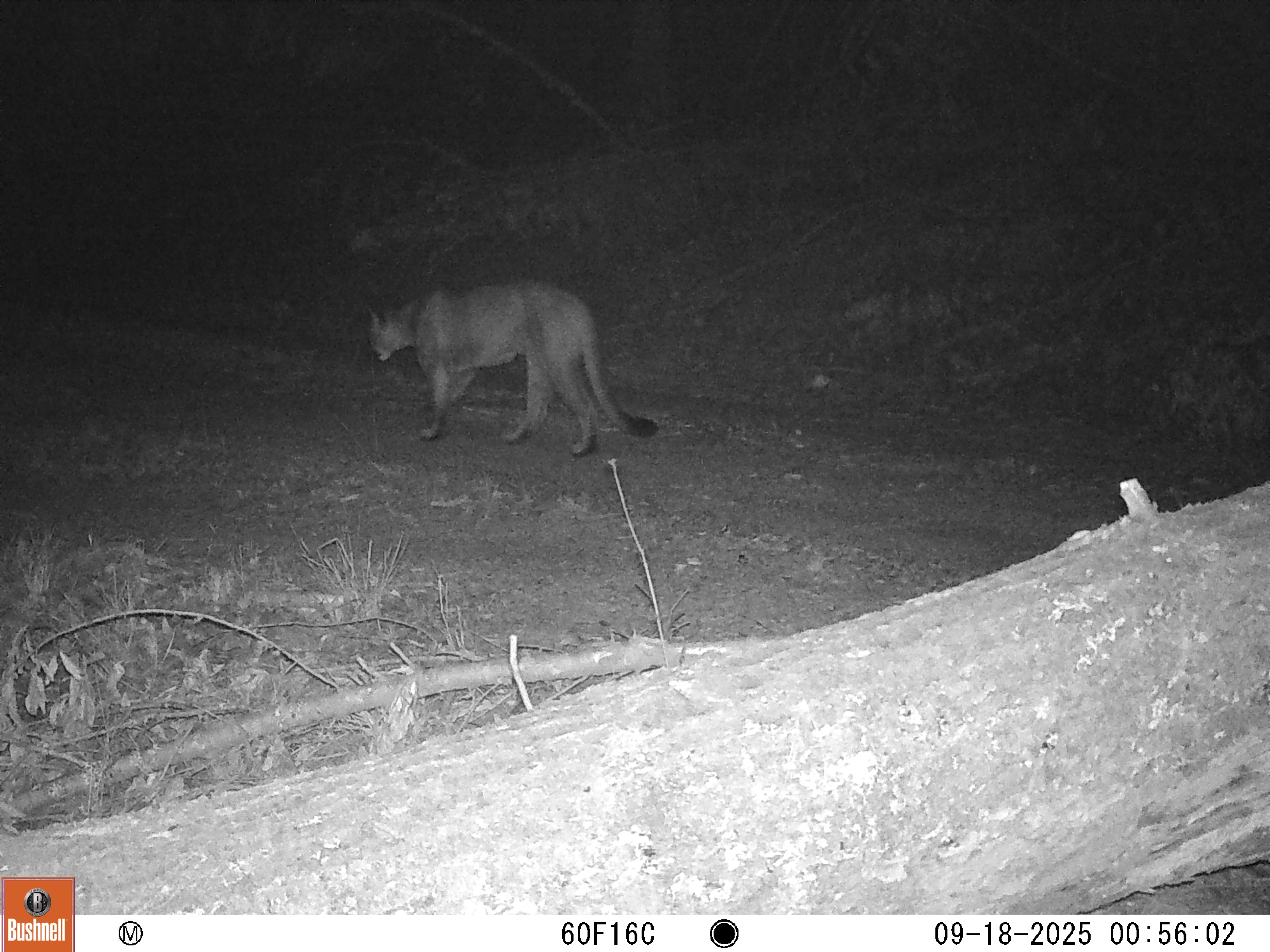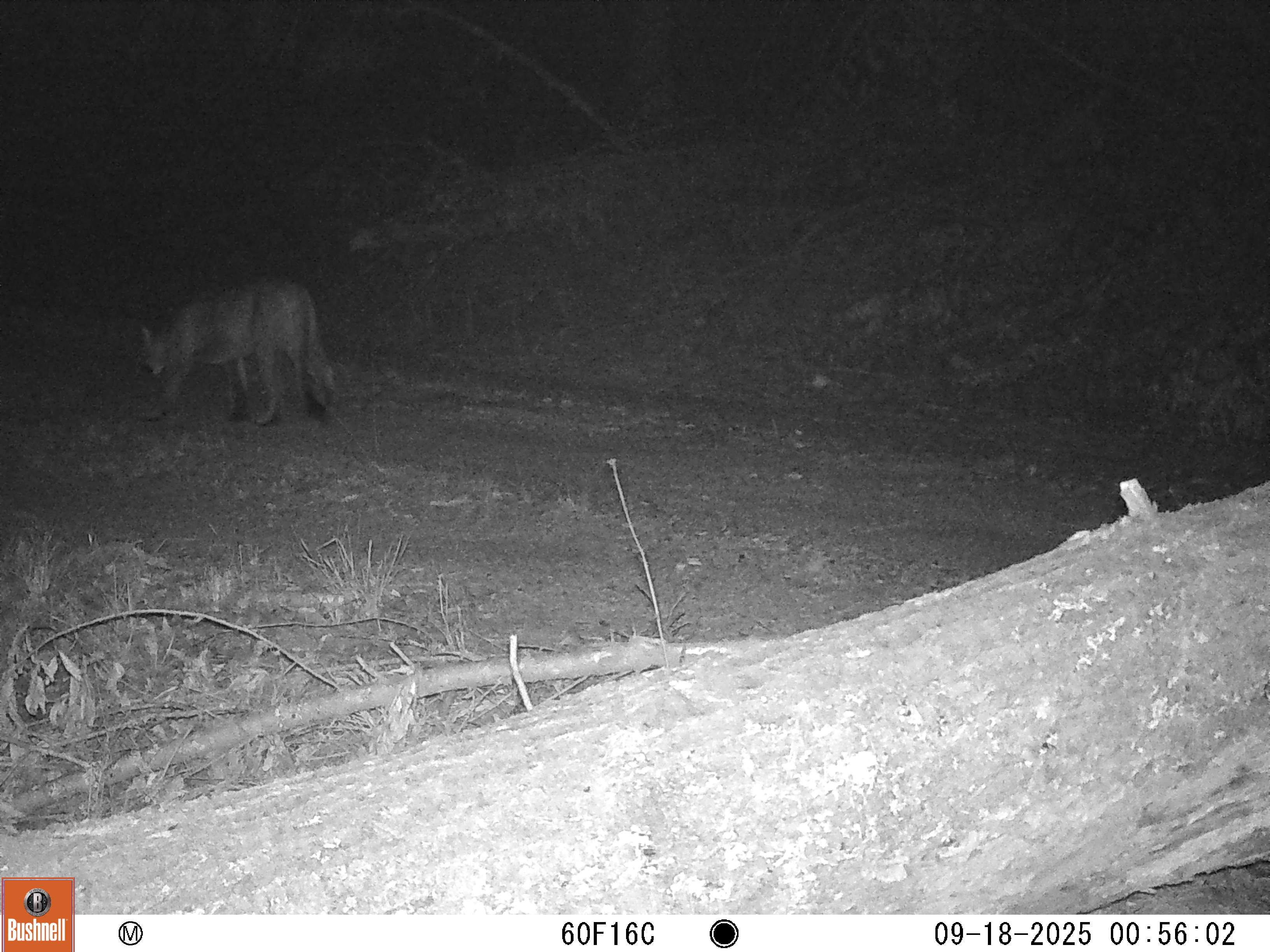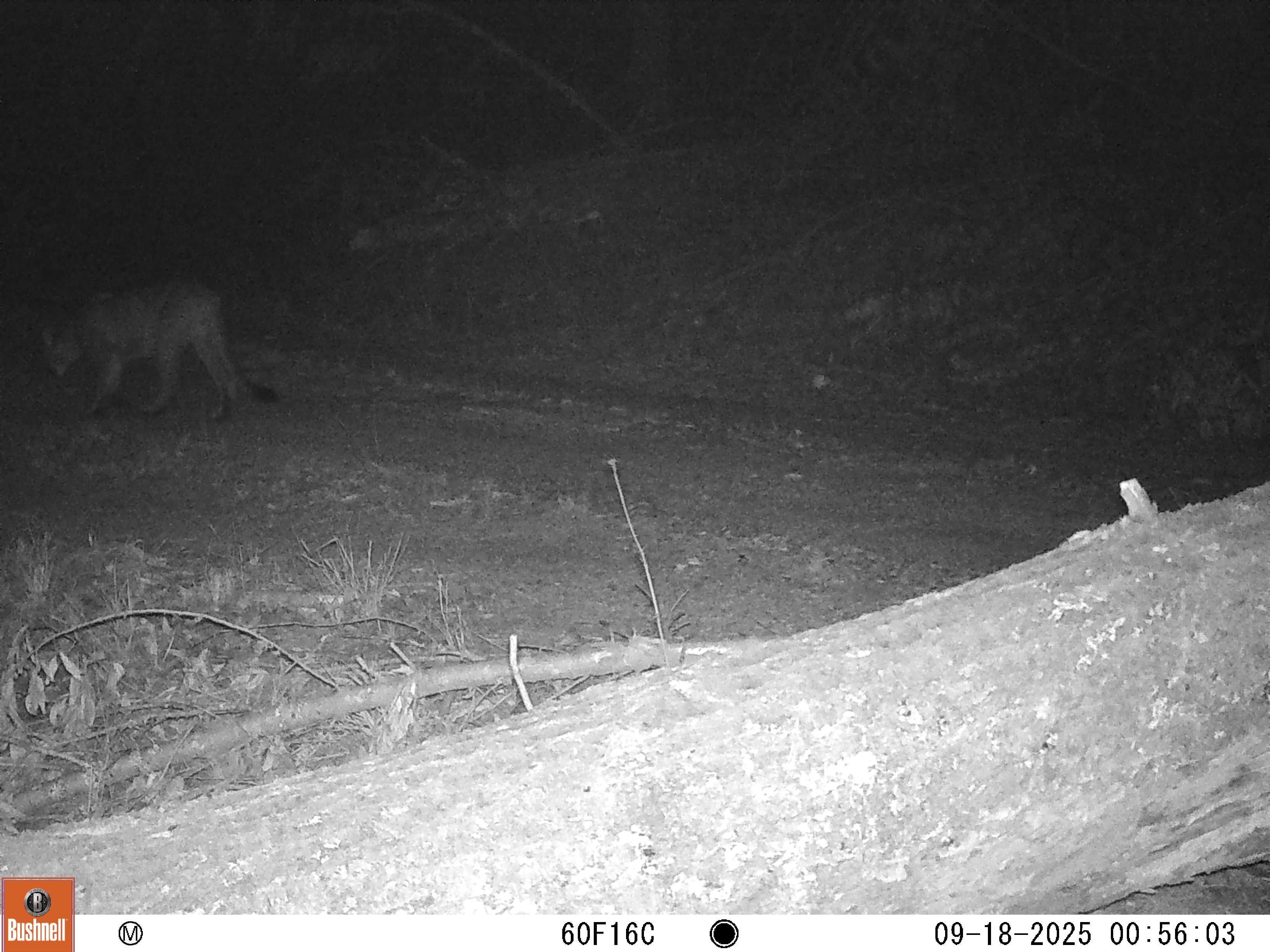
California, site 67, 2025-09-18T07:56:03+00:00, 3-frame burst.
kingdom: Animalia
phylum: Chordata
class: Mammalia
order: Carnivora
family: Felidae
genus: Puma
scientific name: Puma concolor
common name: puma